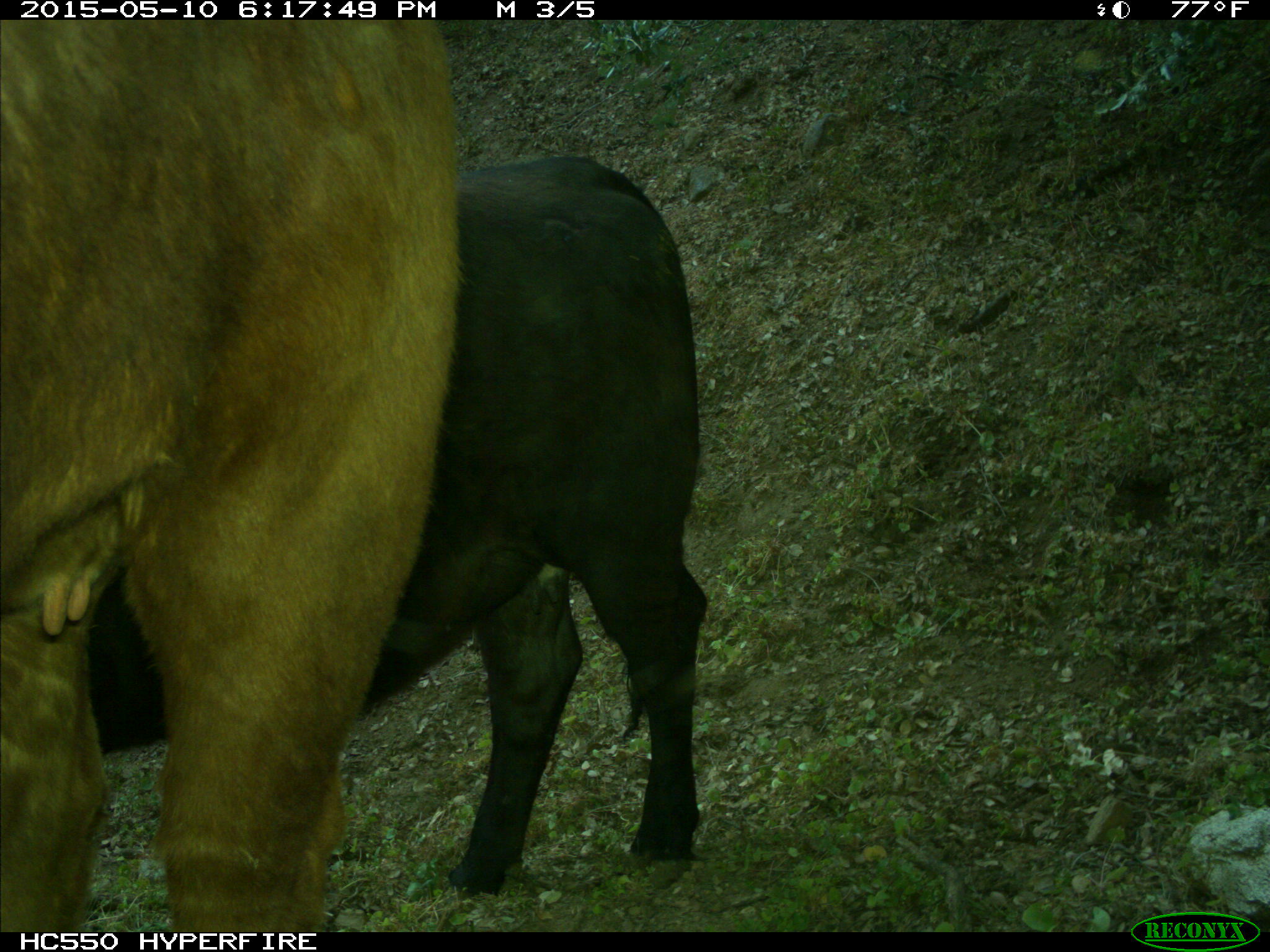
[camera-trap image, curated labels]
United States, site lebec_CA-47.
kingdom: Animalia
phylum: Chordata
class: Mammalia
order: Artiodactyla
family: Bovidae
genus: Bos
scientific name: Bos taurus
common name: domestic cow